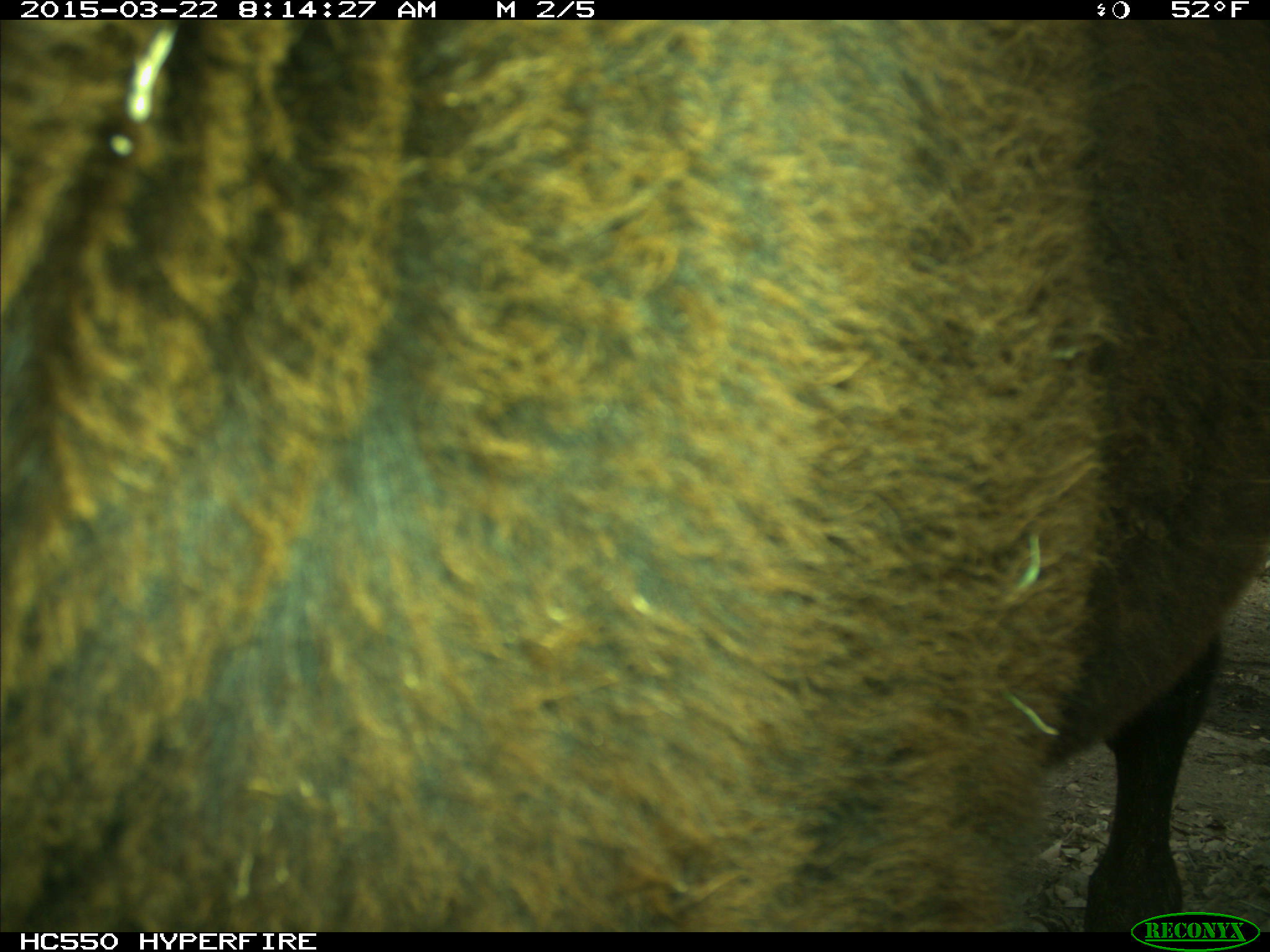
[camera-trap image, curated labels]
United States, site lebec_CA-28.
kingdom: Animalia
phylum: Chordata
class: Mammalia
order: Artiodactyla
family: Bovidae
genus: Bos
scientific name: Bos taurus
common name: domestic cow